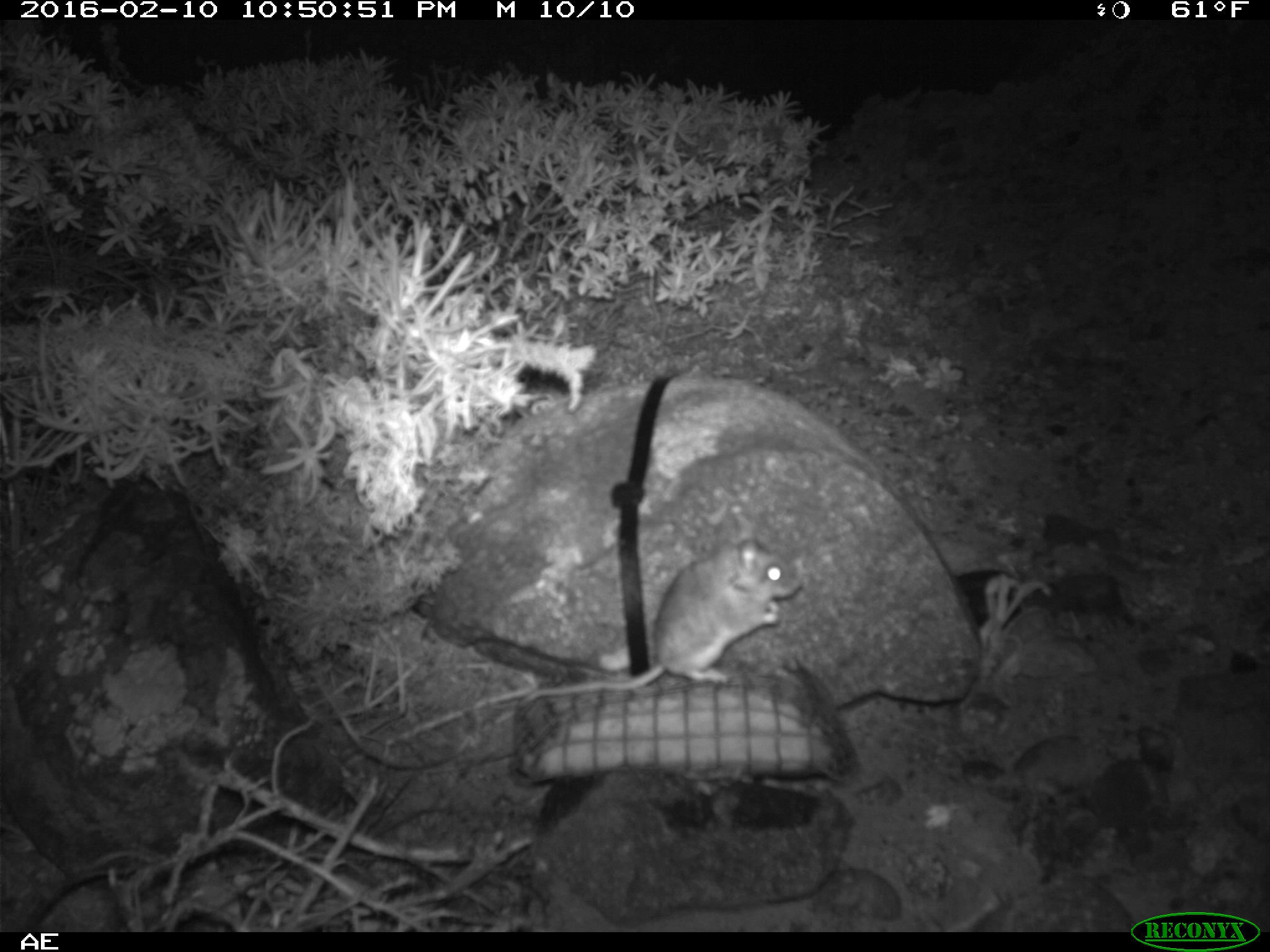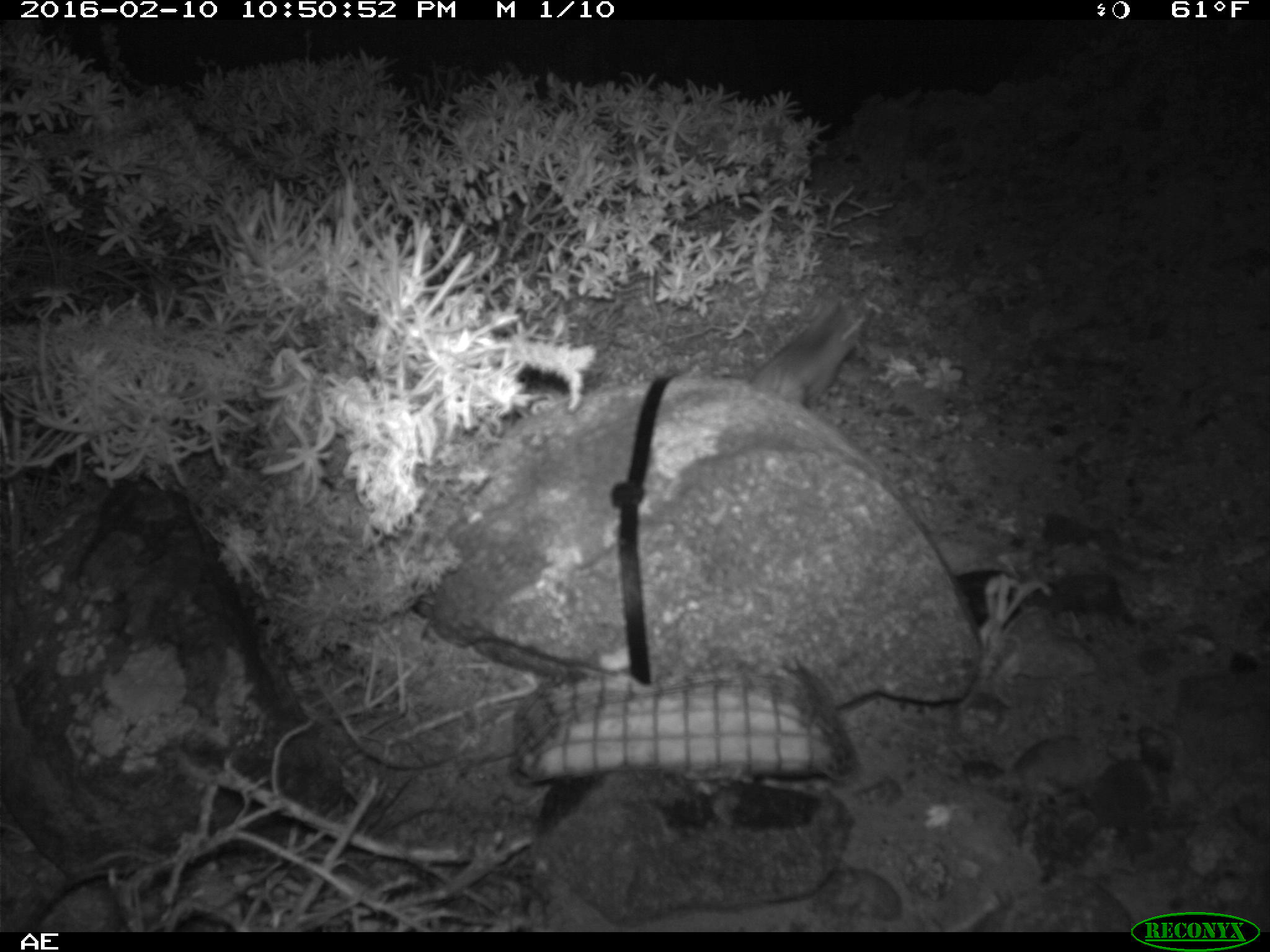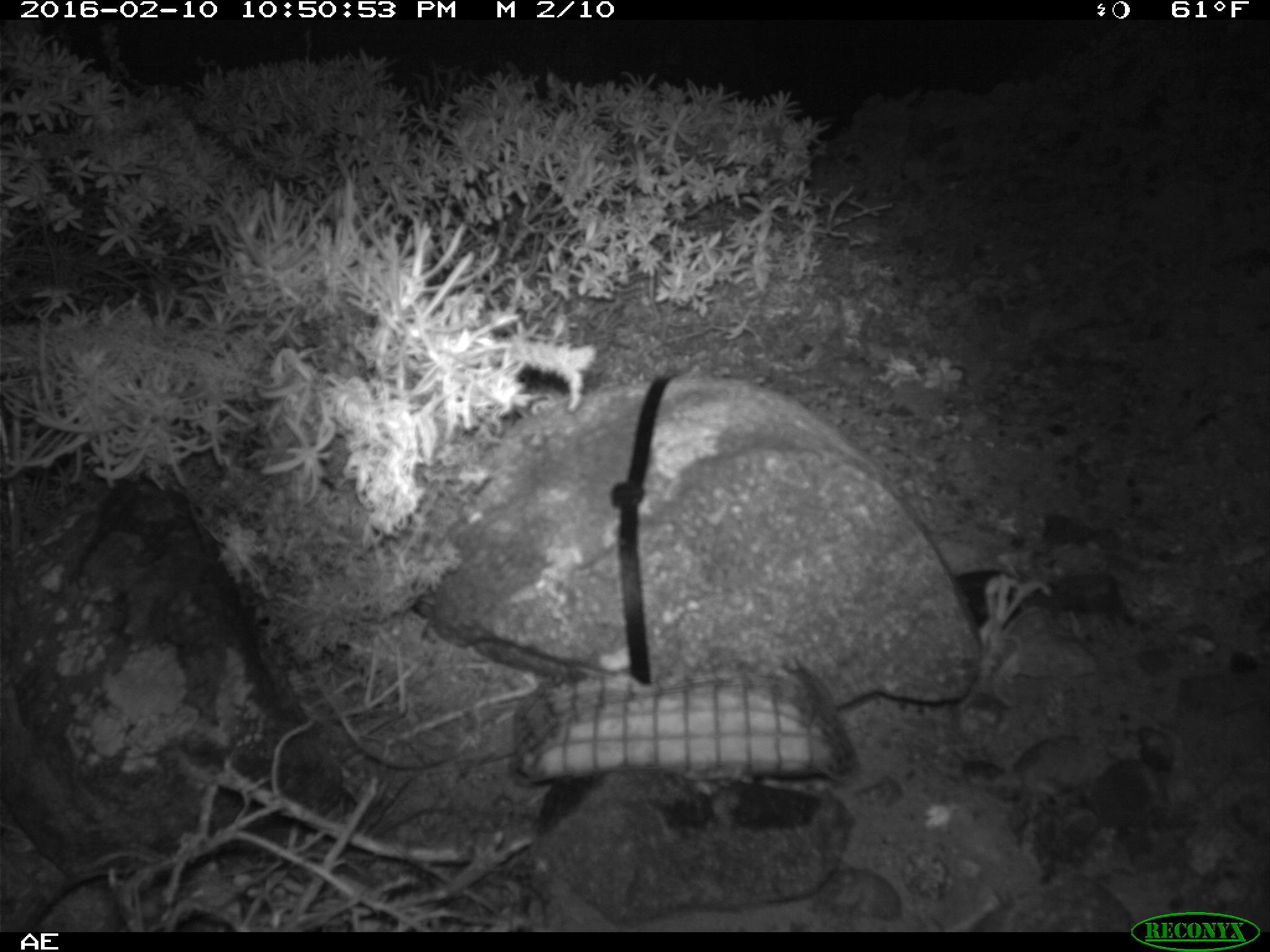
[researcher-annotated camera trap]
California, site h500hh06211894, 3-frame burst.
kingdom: Animalia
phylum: Chordata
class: Mammalia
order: Rodentia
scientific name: Rodentia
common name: rodent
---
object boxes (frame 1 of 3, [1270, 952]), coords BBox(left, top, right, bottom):
rodent: BBox(516, 514, 804, 710)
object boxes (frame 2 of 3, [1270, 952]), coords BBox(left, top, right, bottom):
rodent: BBox(745, 295, 879, 400)